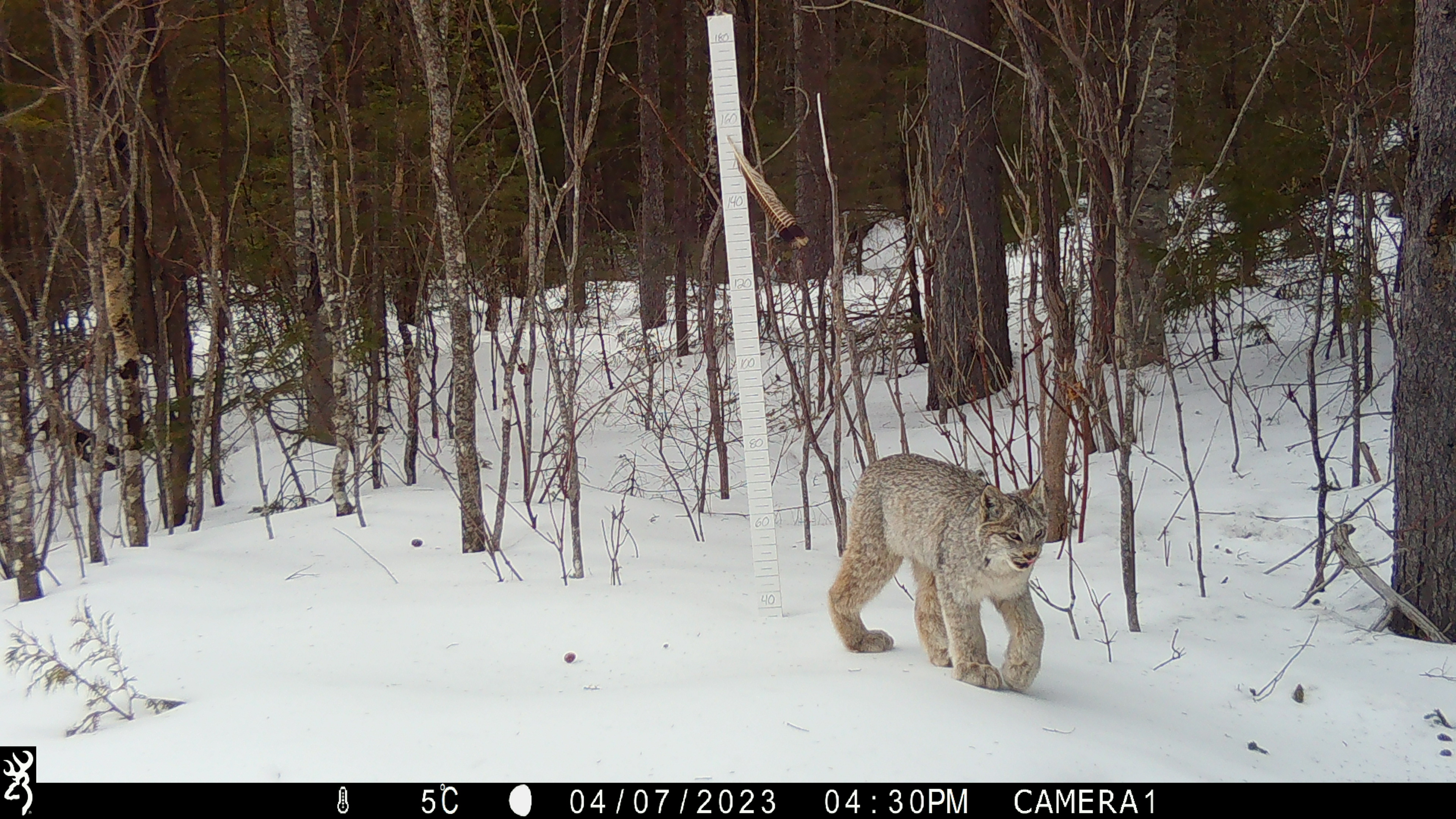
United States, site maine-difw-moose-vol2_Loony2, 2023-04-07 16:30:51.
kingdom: Animalia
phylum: Chordata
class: Mammalia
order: Carnivora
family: Felidae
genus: Lynx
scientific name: Lynx canadensis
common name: canada lynx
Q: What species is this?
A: Canada lynx (Lynx canadensis).